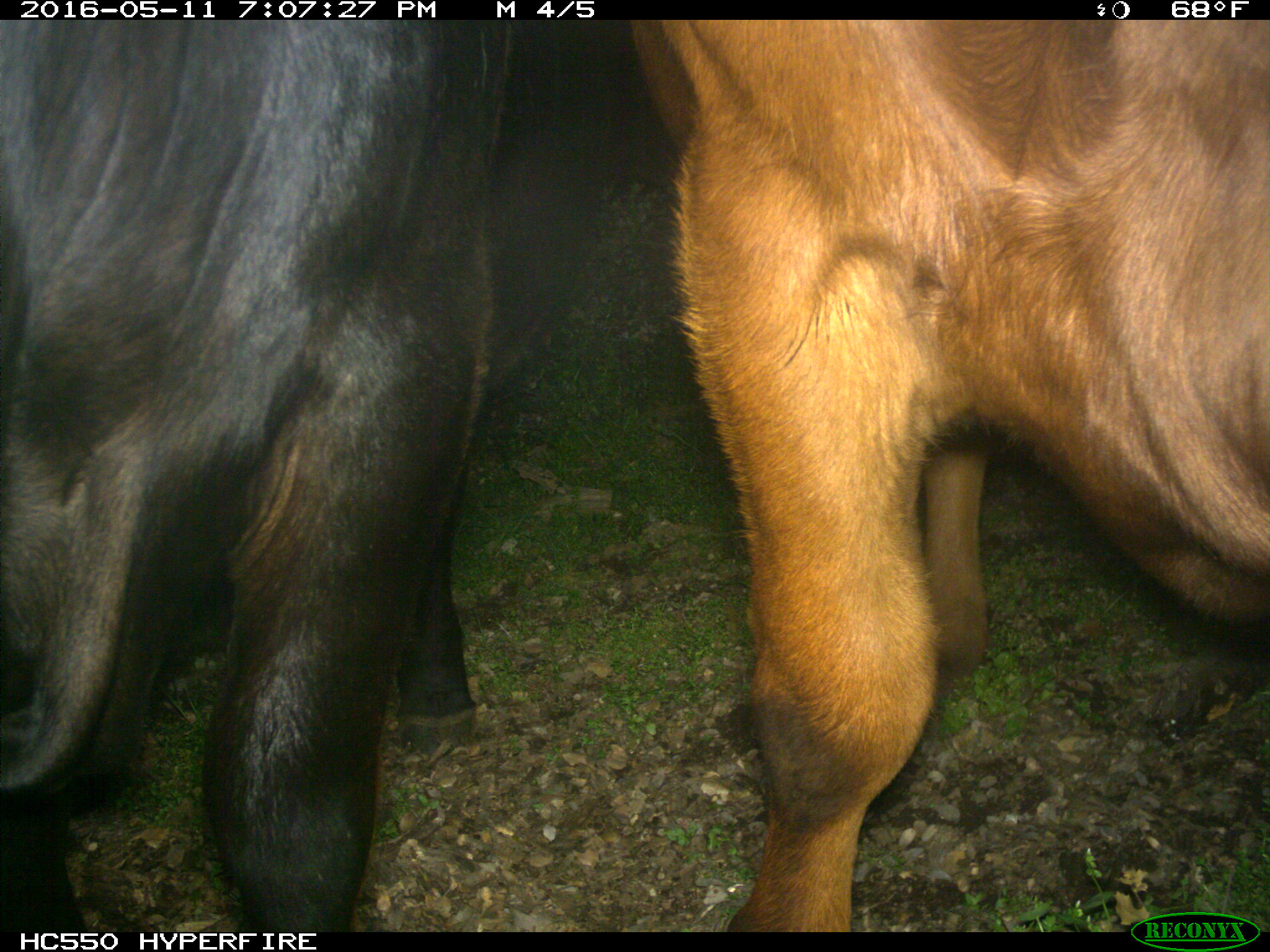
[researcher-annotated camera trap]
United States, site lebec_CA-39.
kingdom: Animalia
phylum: Chordata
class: Mammalia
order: Artiodactyla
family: Bovidae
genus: Bos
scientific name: Bos taurus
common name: domestic cow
Bos taurus (domestic cow).